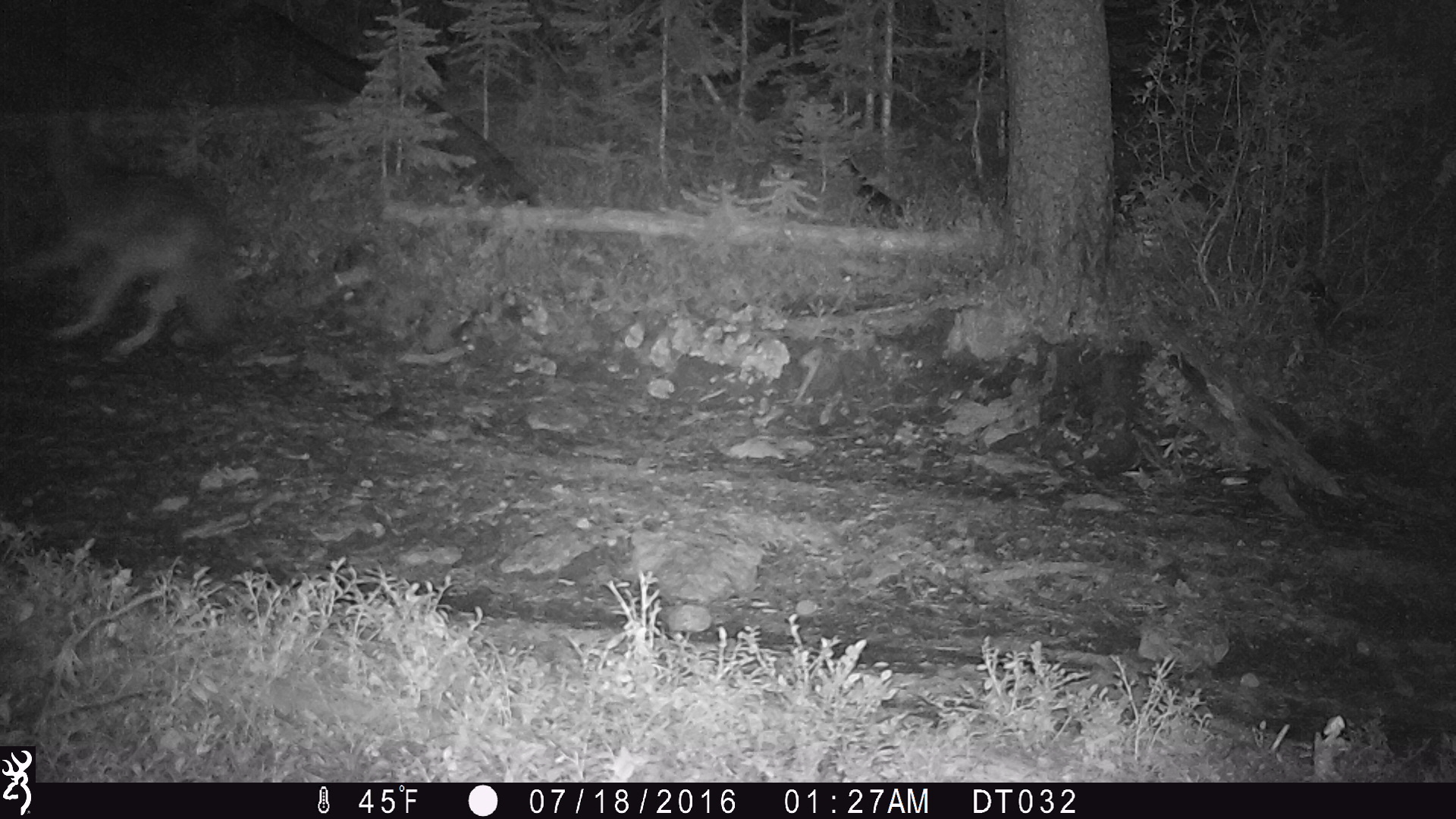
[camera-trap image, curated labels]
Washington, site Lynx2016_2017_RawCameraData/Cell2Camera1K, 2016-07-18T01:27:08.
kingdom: Animalia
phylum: Chordata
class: Mammalia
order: Carnivora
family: Canidae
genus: Canis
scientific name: Canis latrans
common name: coyote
Canis latrans (coyote). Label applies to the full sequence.